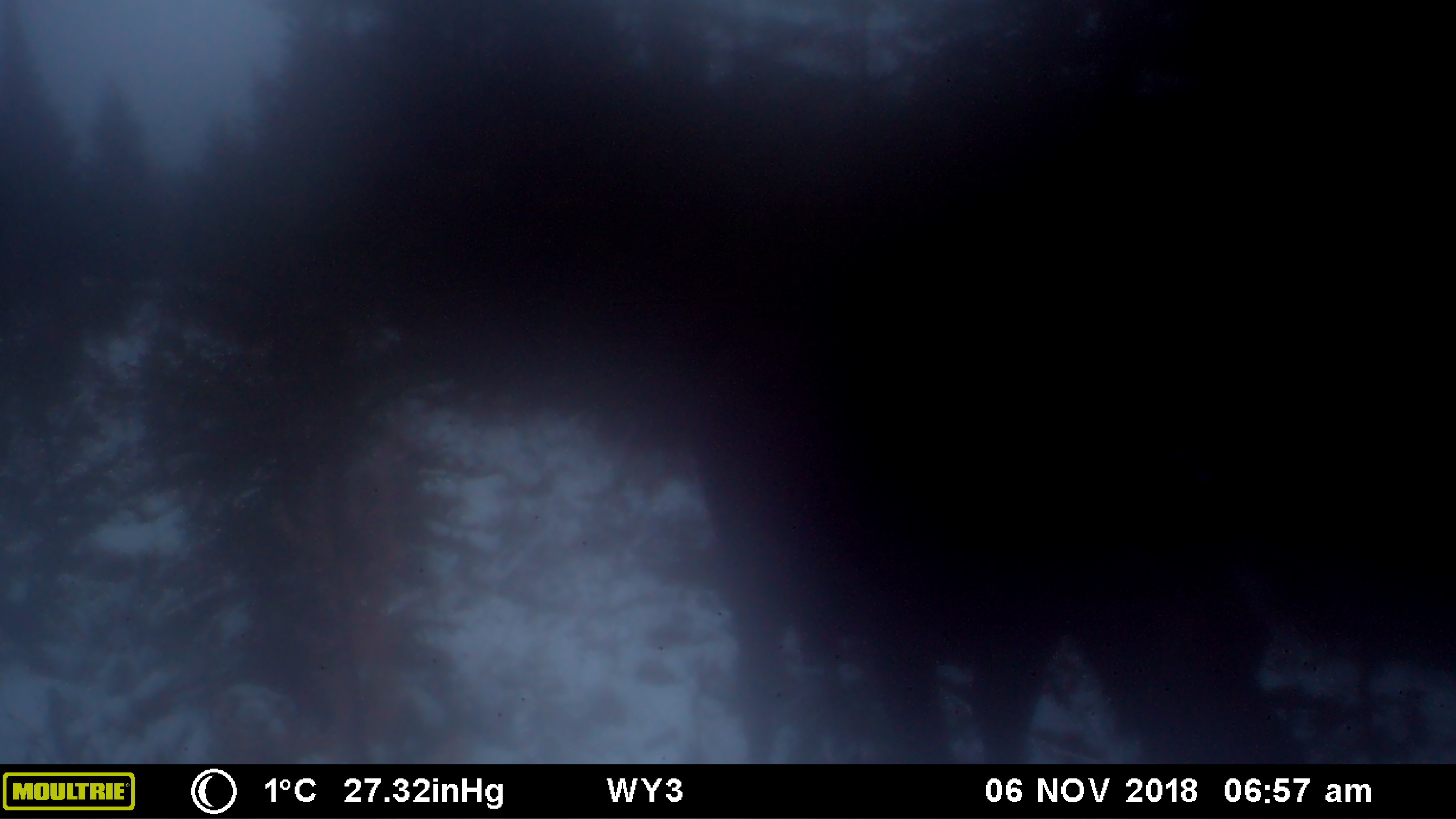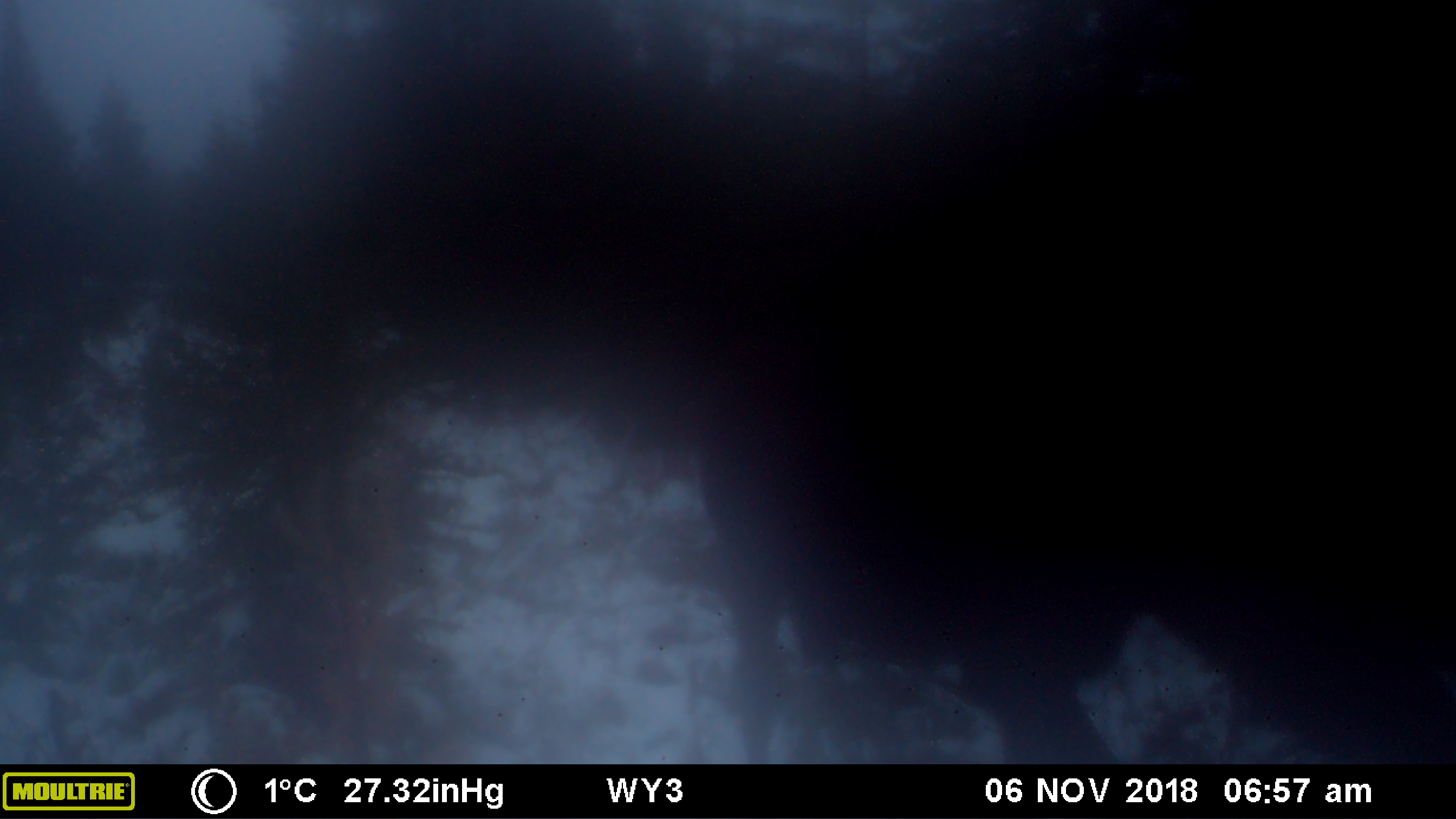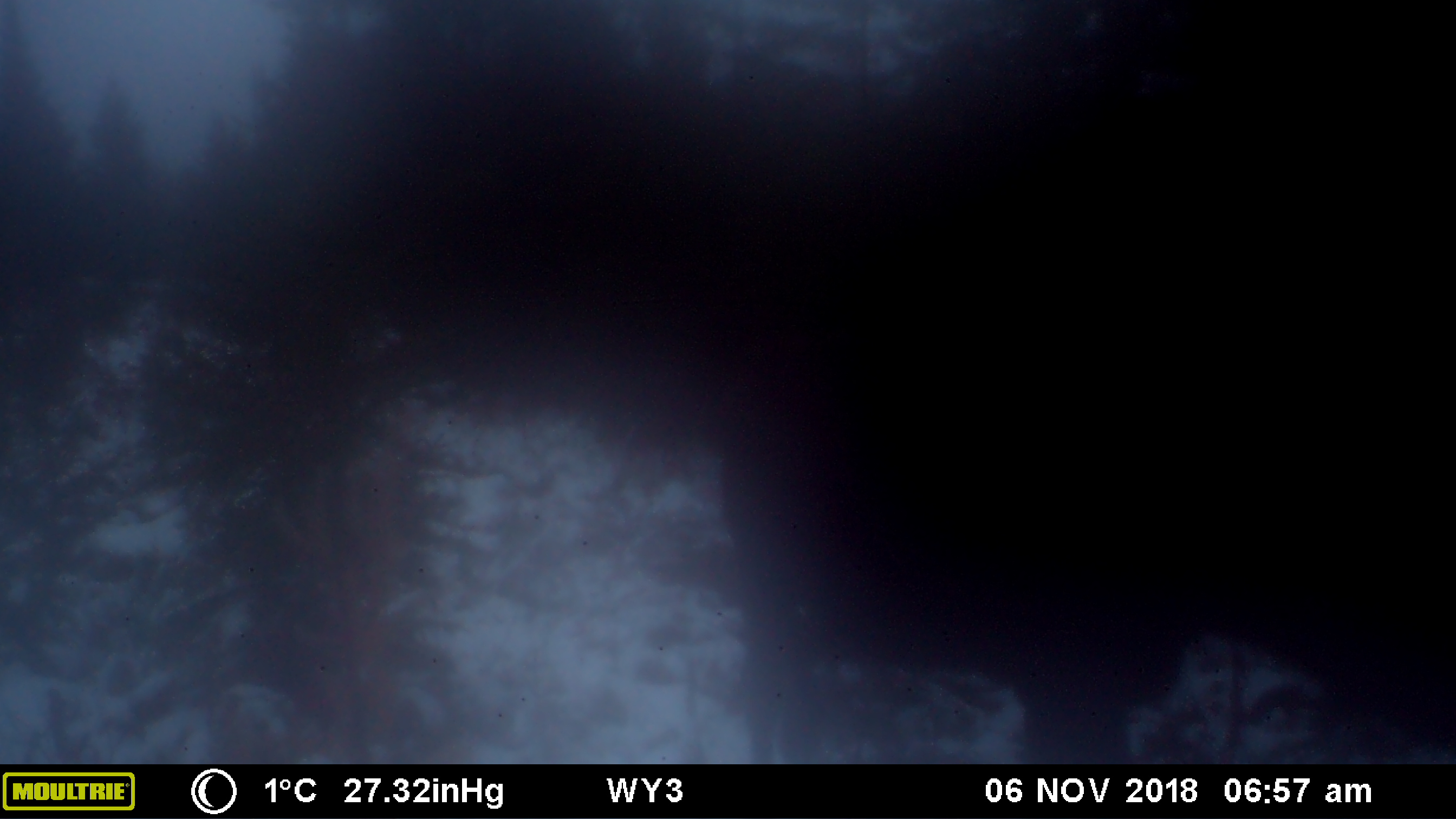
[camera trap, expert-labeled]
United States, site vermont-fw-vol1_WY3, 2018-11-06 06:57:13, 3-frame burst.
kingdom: Animalia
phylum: Chordata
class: Mammalia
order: Artiodactyla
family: Cervidae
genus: Alces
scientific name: Alces alces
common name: moose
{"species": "moose (Alces alces)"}